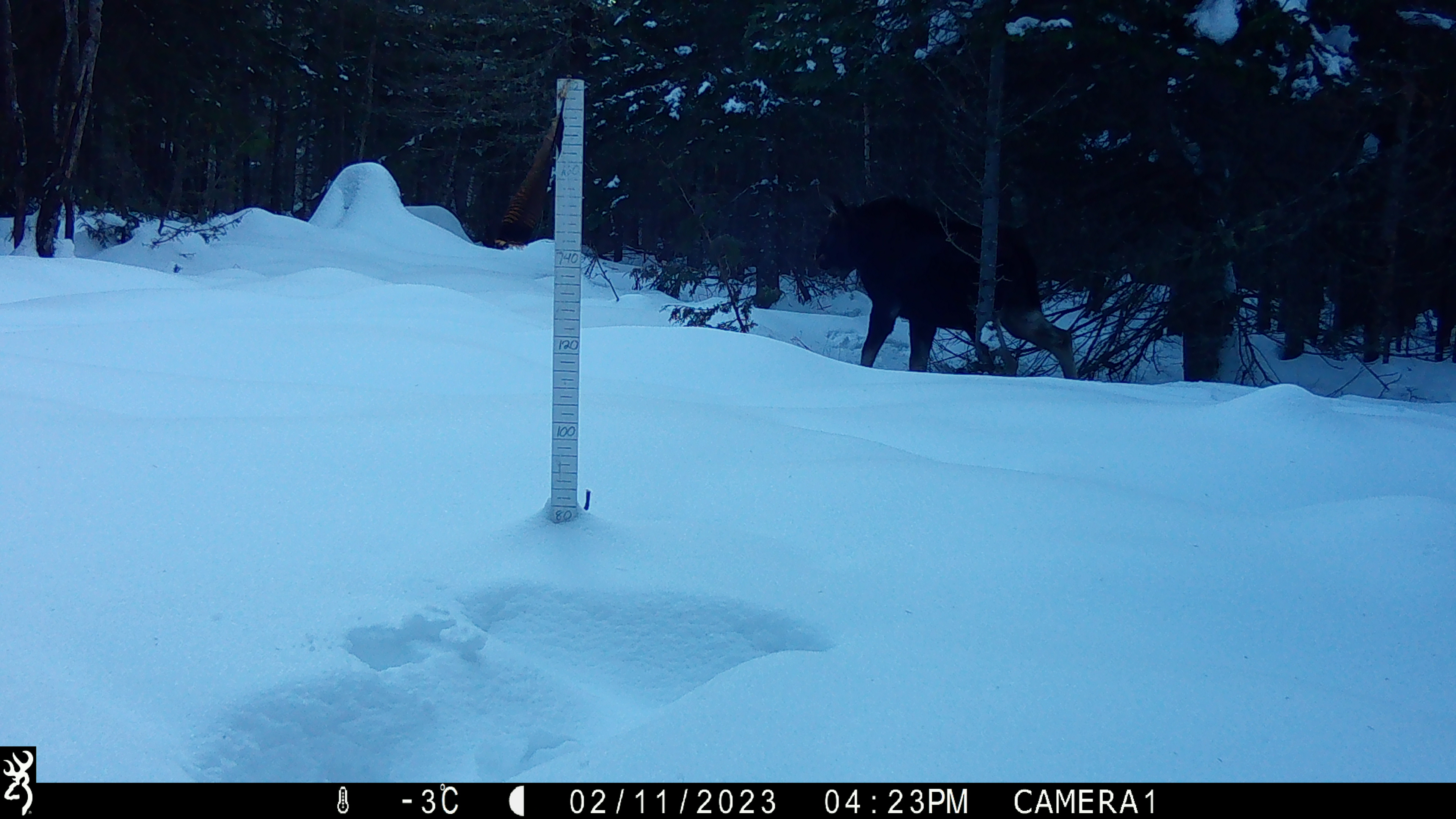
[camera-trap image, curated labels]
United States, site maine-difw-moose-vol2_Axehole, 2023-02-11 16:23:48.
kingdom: Animalia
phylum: Chordata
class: Mammalia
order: Artiodactyla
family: Cervidae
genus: Alces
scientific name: Alces alces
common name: moose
Moose (Alces alces).